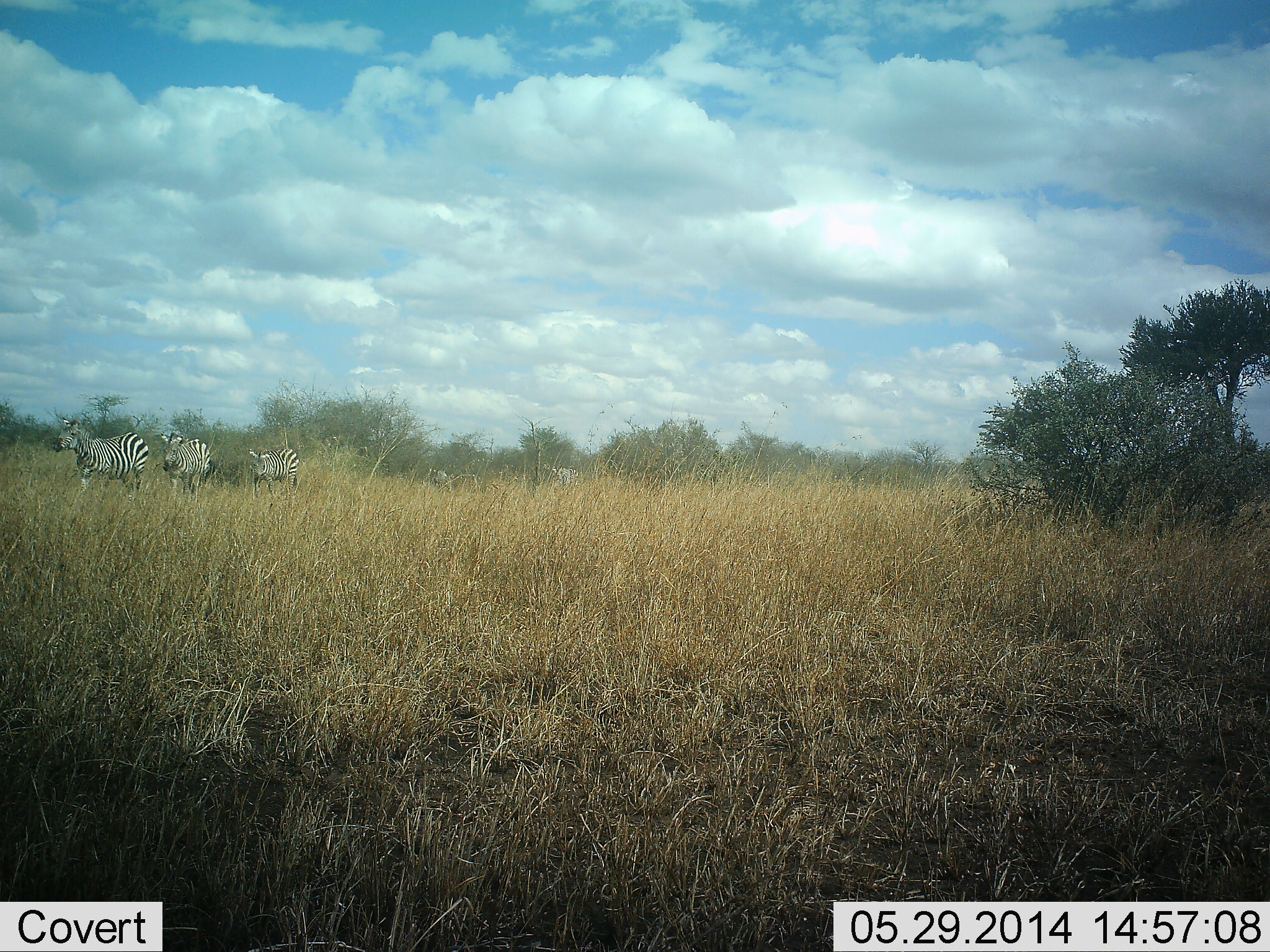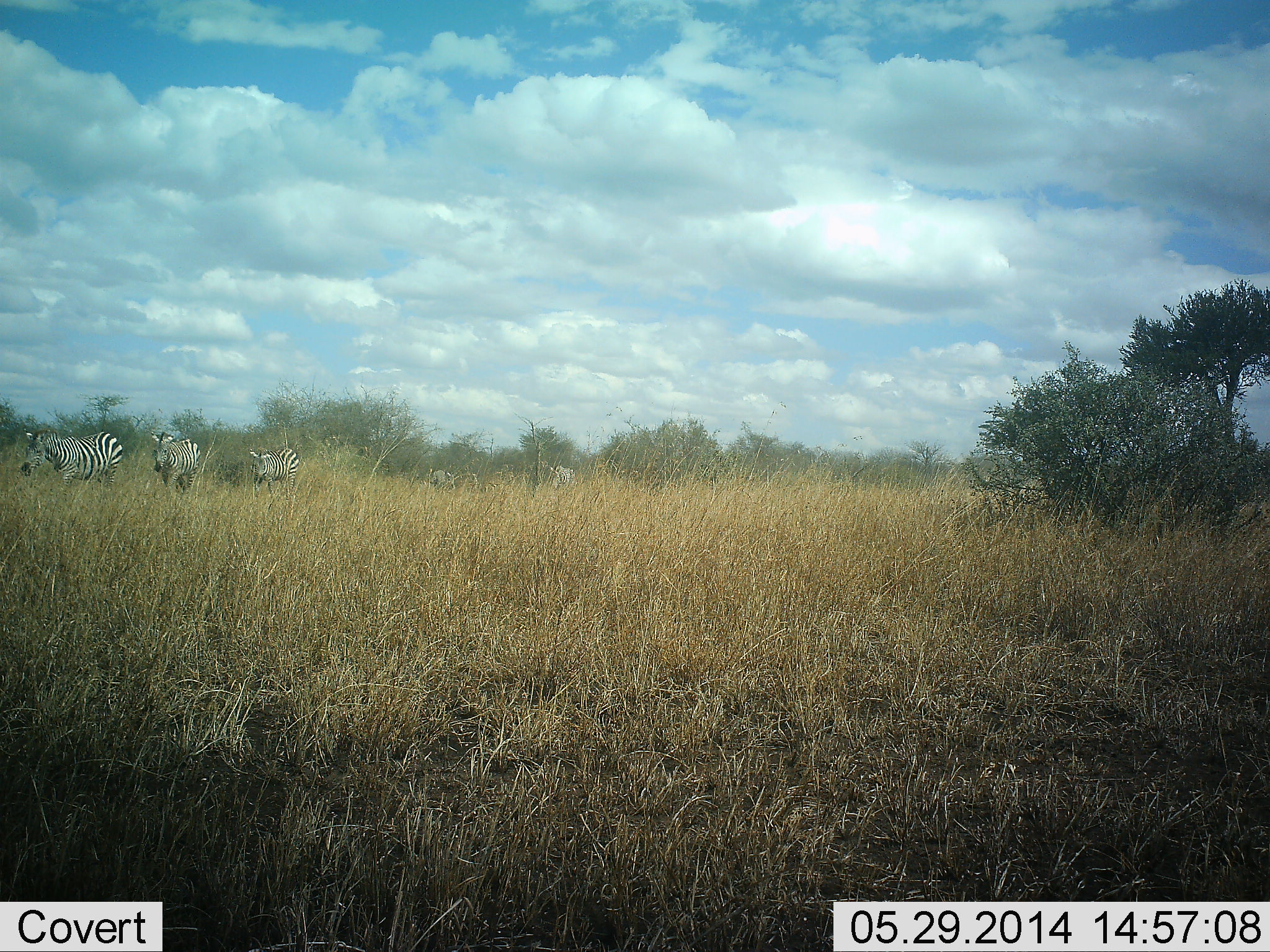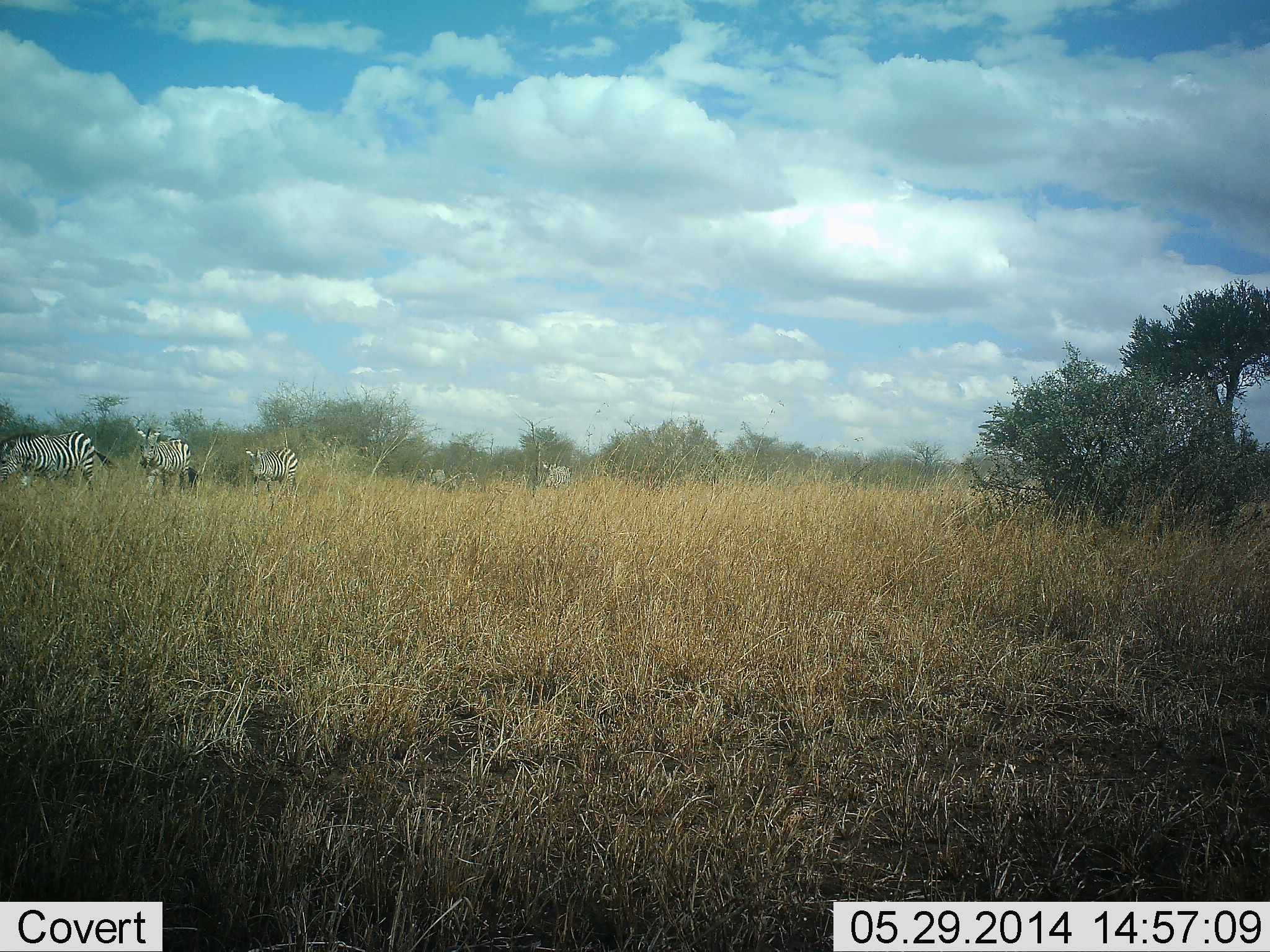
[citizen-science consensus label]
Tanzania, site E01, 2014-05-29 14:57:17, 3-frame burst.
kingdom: Animalia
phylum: Chordata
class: Mammalia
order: Perissodactyla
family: Equidae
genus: Equus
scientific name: Equus quagga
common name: plains zebra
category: zebra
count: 5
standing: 10%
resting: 0%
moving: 100%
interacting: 0%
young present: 0%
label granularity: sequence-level